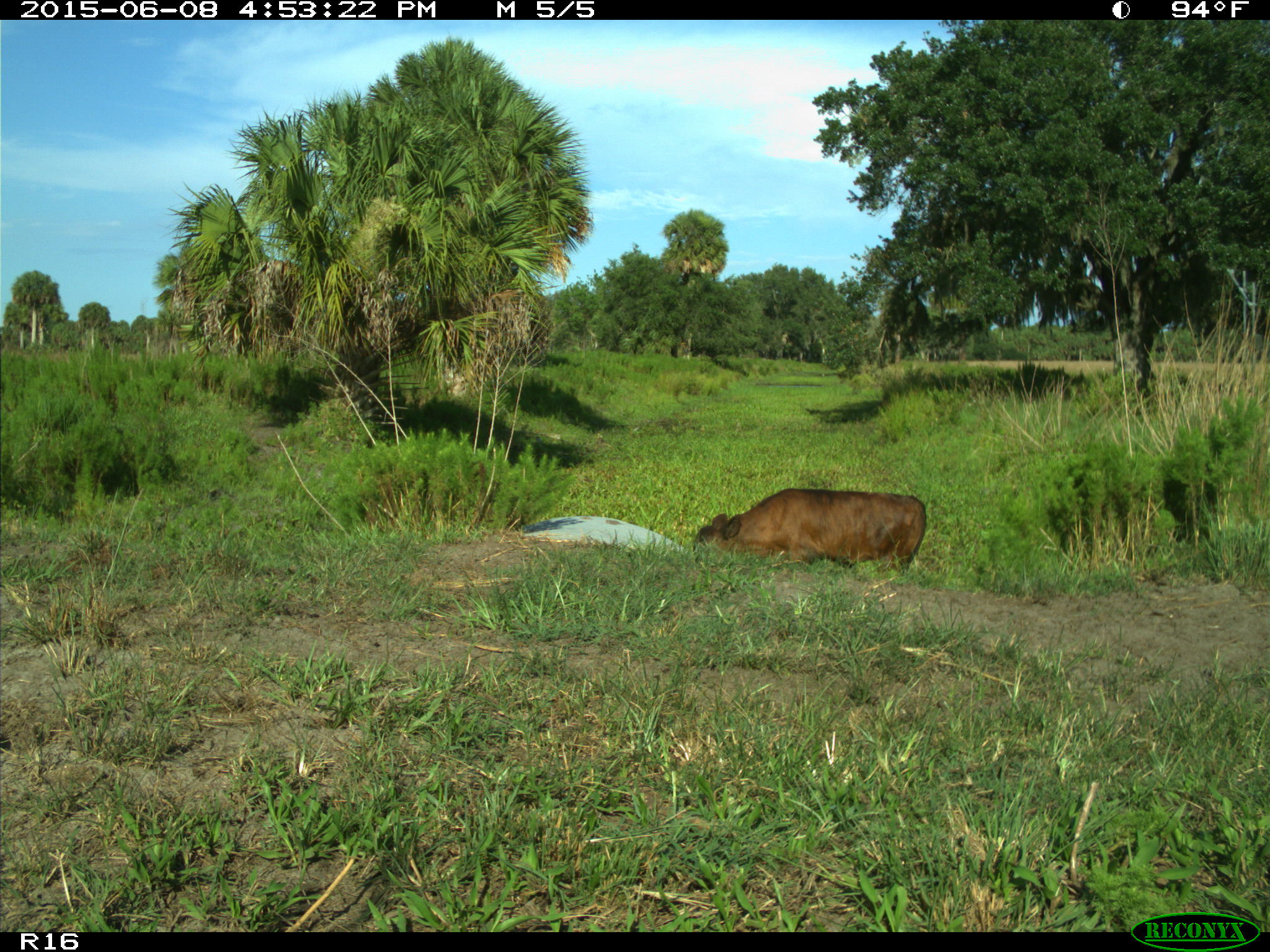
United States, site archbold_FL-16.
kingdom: Animalia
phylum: Chordata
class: Mammalia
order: Artiodactyla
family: Bovidae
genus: Bos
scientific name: Bos taurus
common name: domestic cow